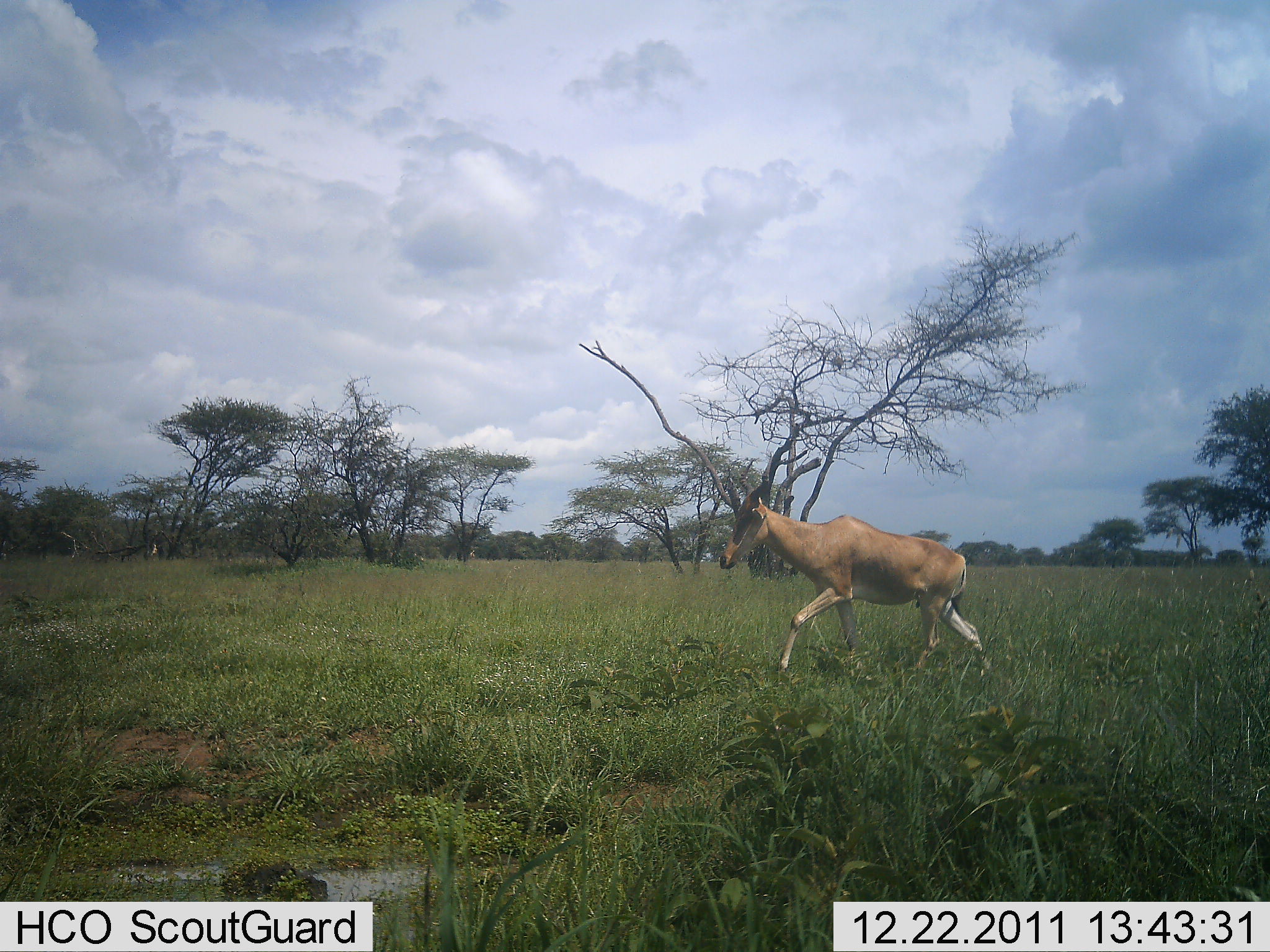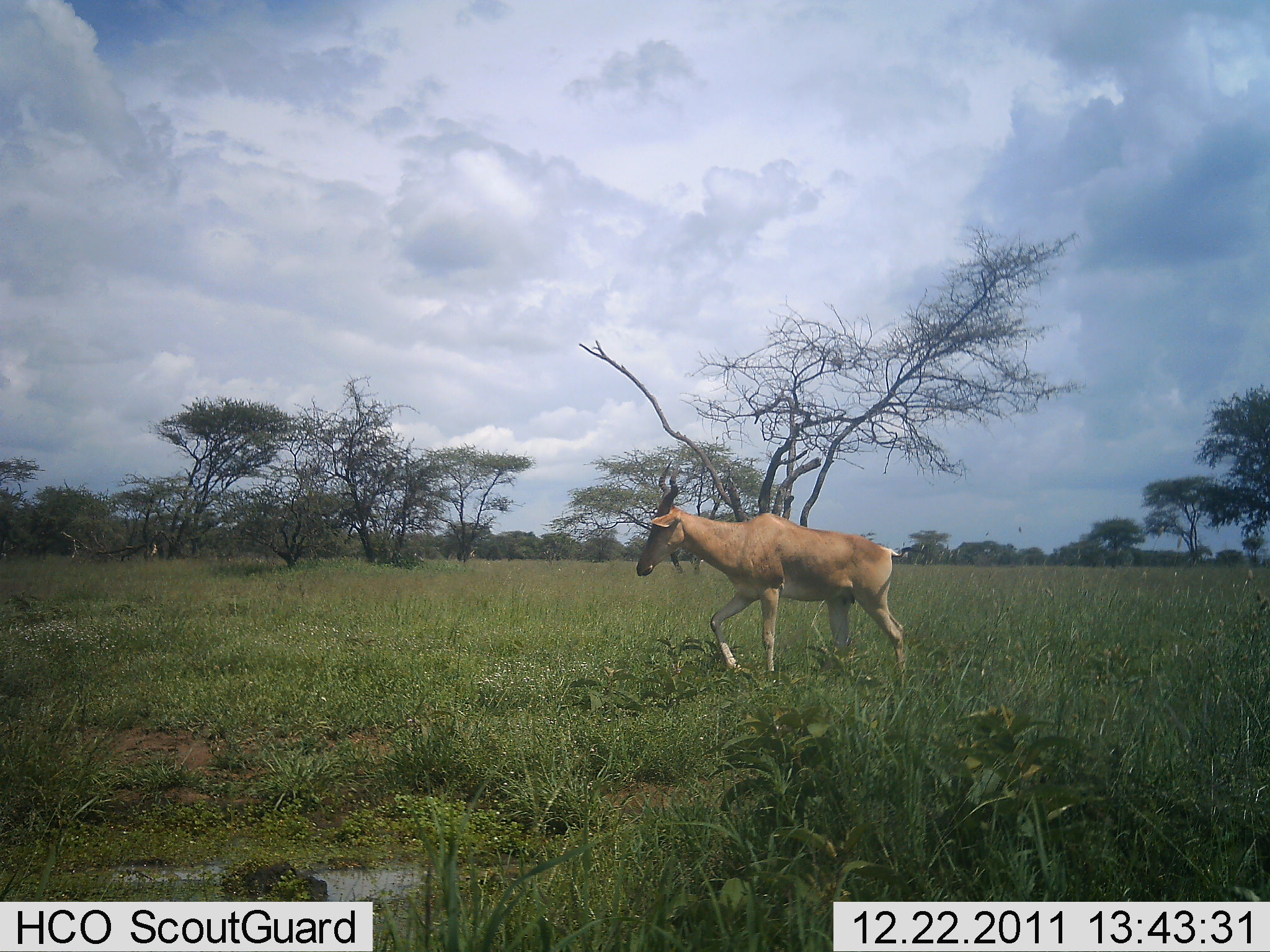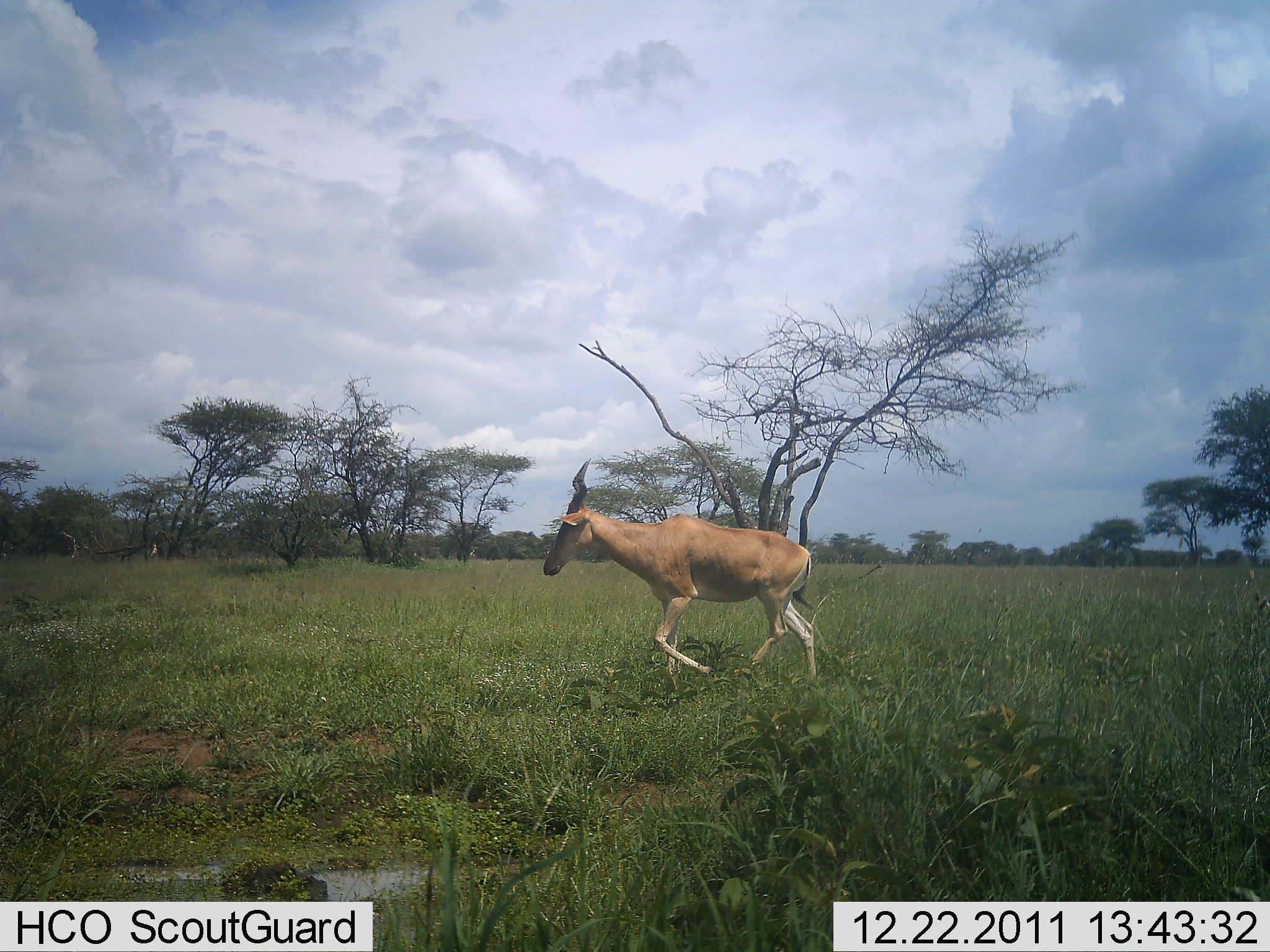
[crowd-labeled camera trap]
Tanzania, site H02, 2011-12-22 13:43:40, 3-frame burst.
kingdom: Animalia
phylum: Chordata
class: Mammalia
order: Artiodactyla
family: Bovidae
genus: Alcelaphus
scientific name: Alcelaphus buselaphus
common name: hartebeest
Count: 1.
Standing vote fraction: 17%.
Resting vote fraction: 0%.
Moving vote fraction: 100%.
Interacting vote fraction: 0%.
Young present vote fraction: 0%.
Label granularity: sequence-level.